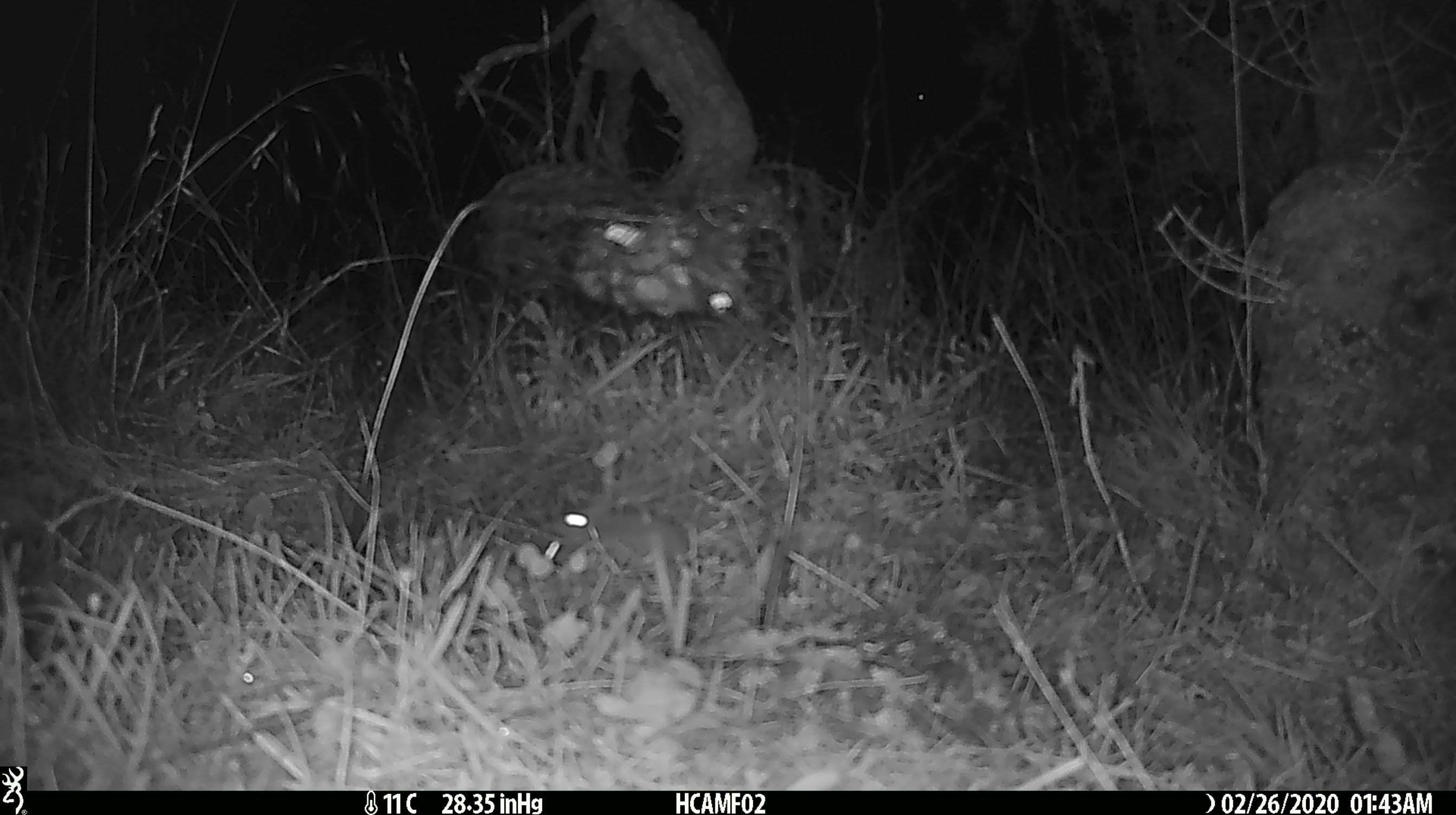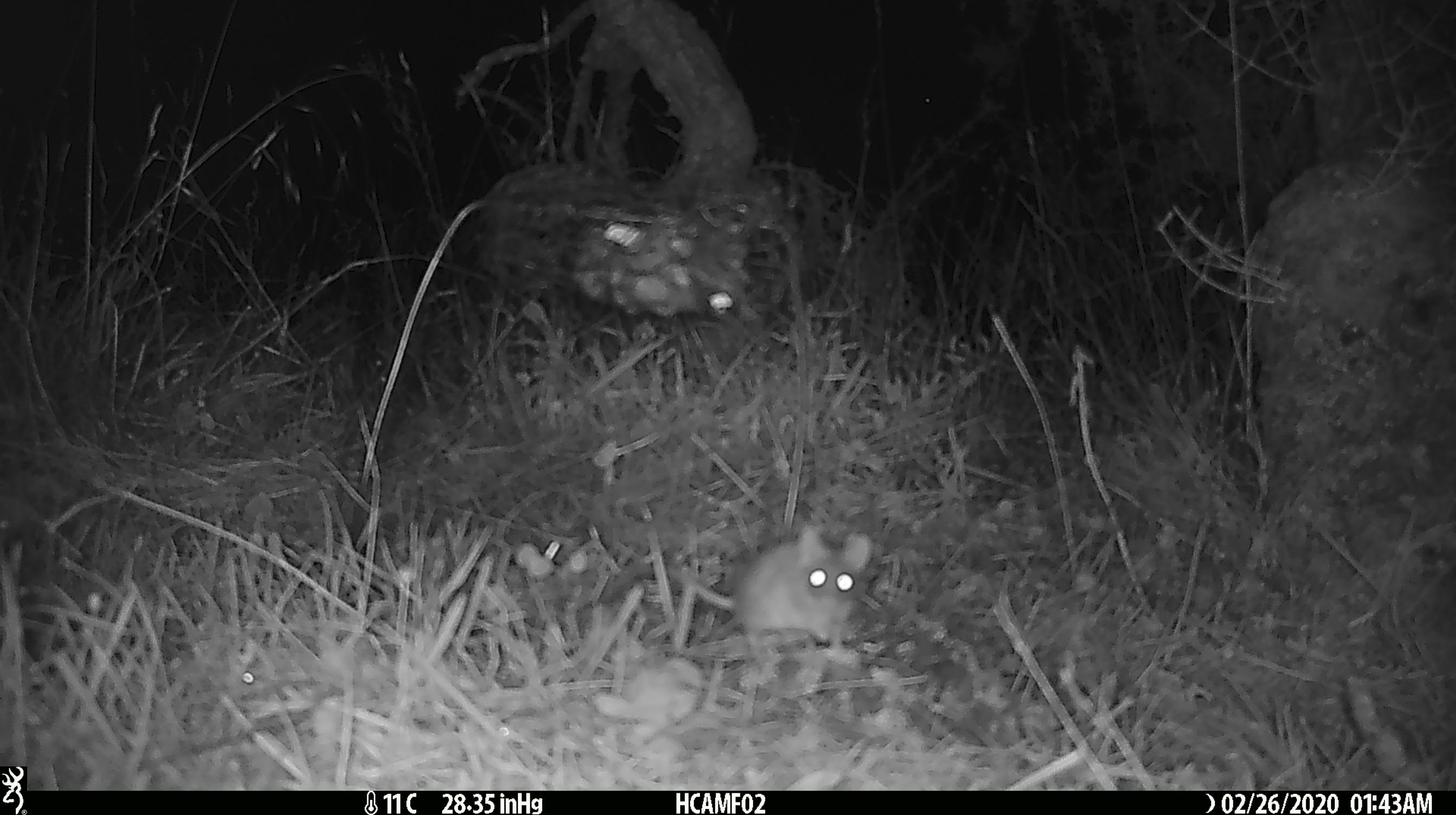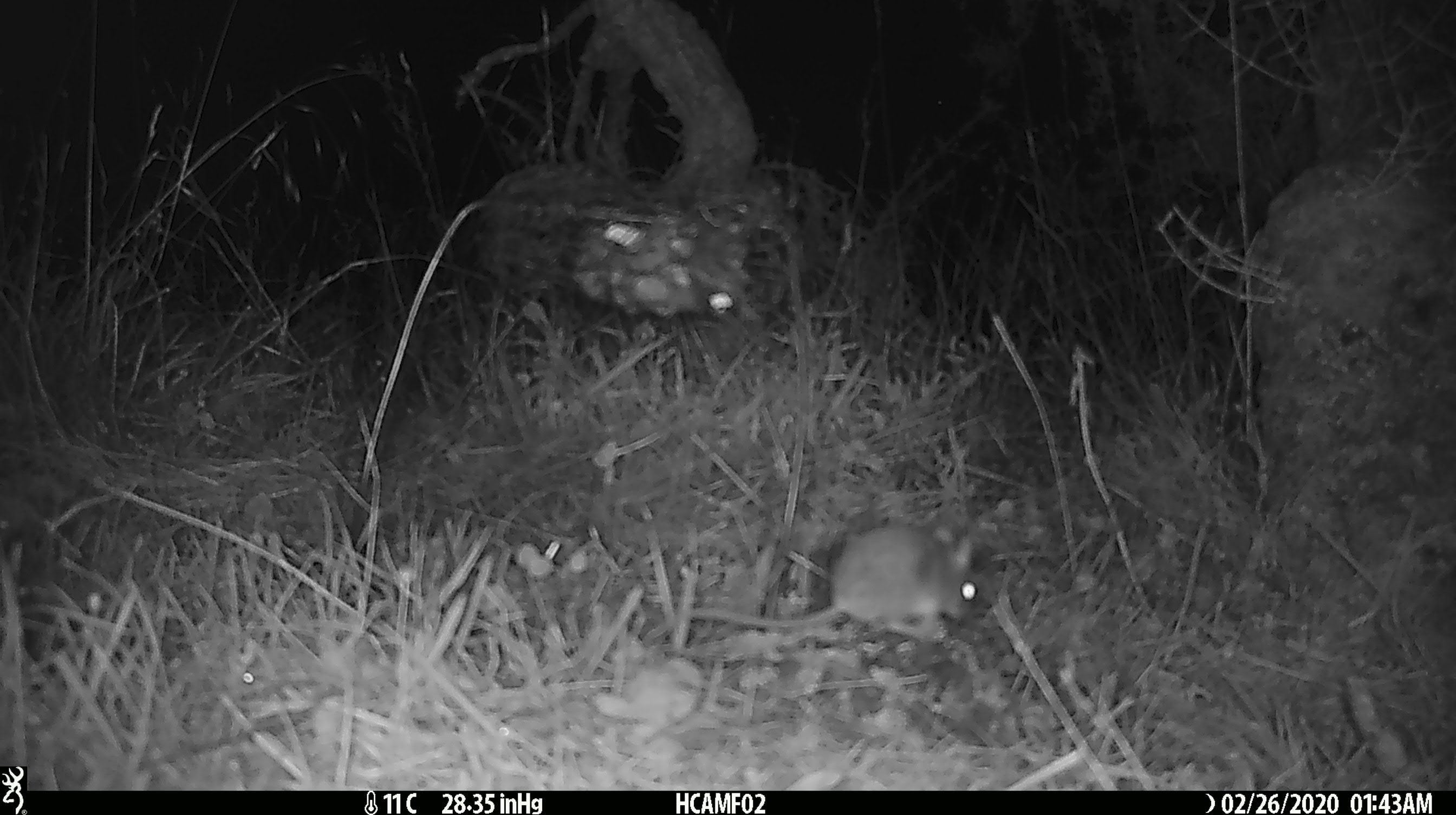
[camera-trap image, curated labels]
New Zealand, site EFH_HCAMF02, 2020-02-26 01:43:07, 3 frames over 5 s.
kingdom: Animalia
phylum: Chordata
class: Mammalia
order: Rodentia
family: Muridae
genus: Mus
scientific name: Mus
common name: mouse